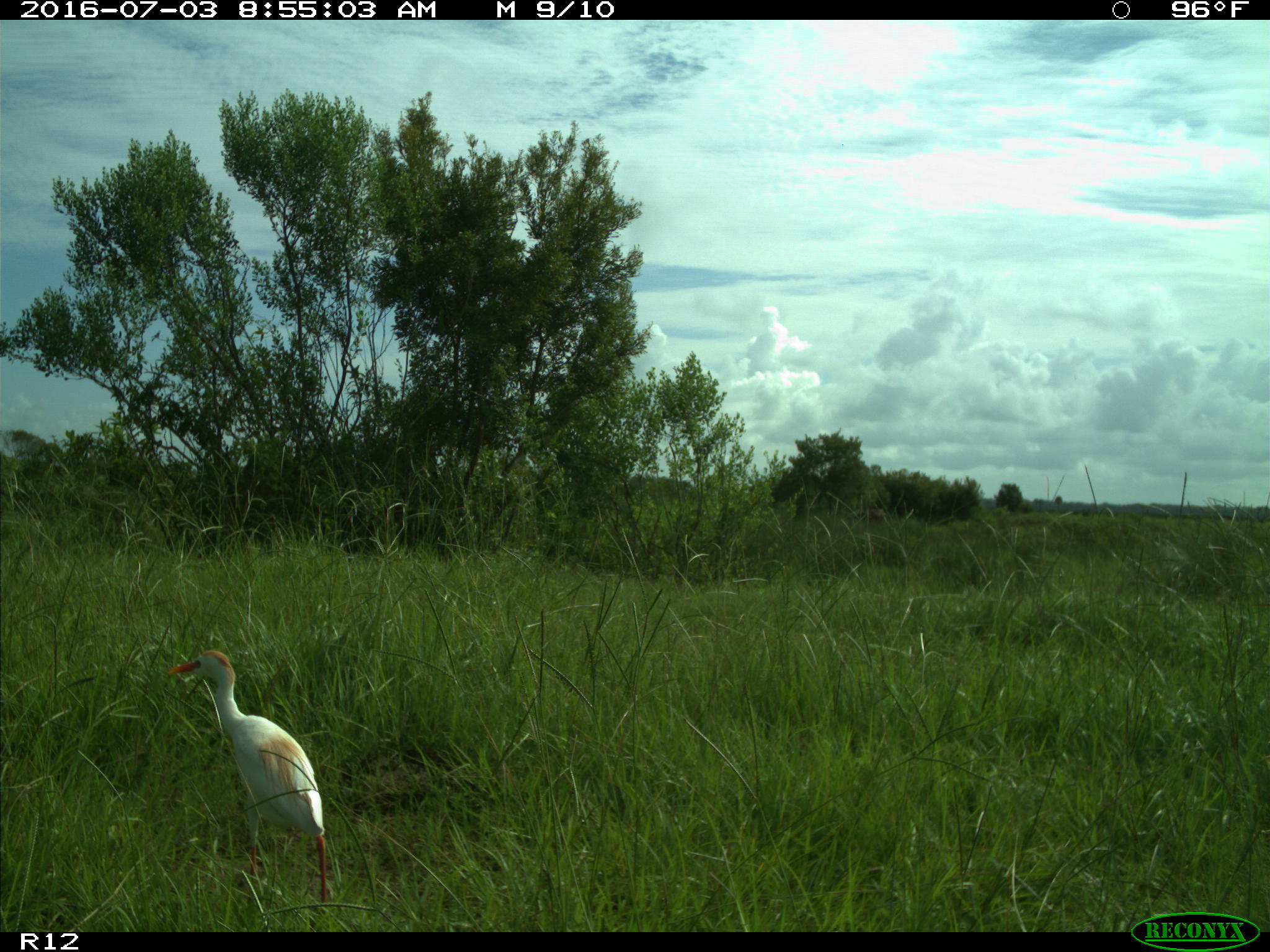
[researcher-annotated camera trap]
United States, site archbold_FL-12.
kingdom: Animalia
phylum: Chordata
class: Aves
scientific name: Aves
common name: birds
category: unidentified bird